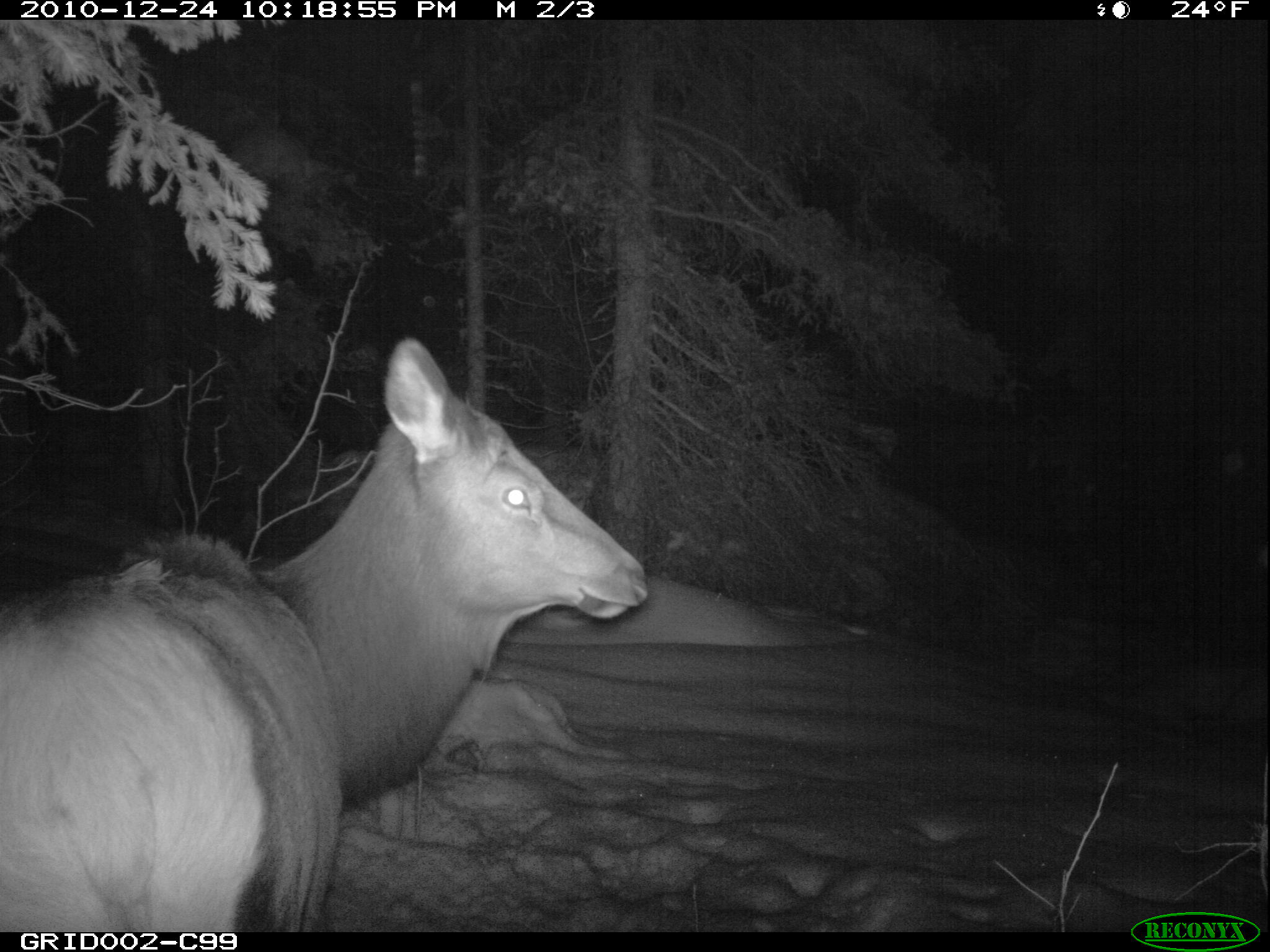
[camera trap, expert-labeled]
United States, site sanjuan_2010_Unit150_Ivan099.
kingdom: Animalia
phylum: Chordata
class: Mammalia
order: Artiodactyla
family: Cervidae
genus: Cervus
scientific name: Cervus elaphus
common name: red deer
Cervus elaphus (red deer).